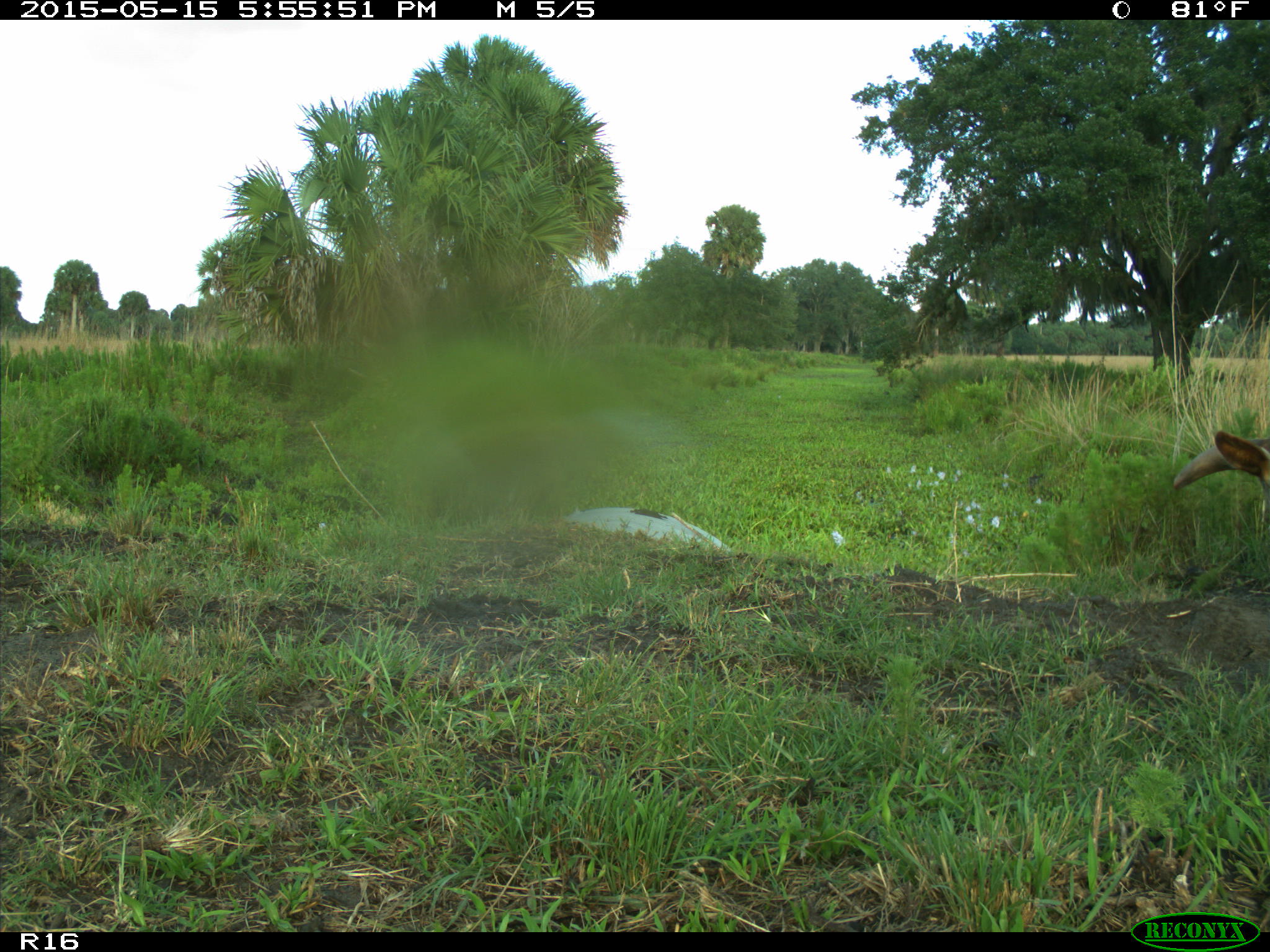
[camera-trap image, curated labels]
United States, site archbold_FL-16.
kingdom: Animalia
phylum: Chordata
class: Mammalia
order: Artiodactyla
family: Bovidae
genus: Bos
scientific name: Bos taurus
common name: domestic cow